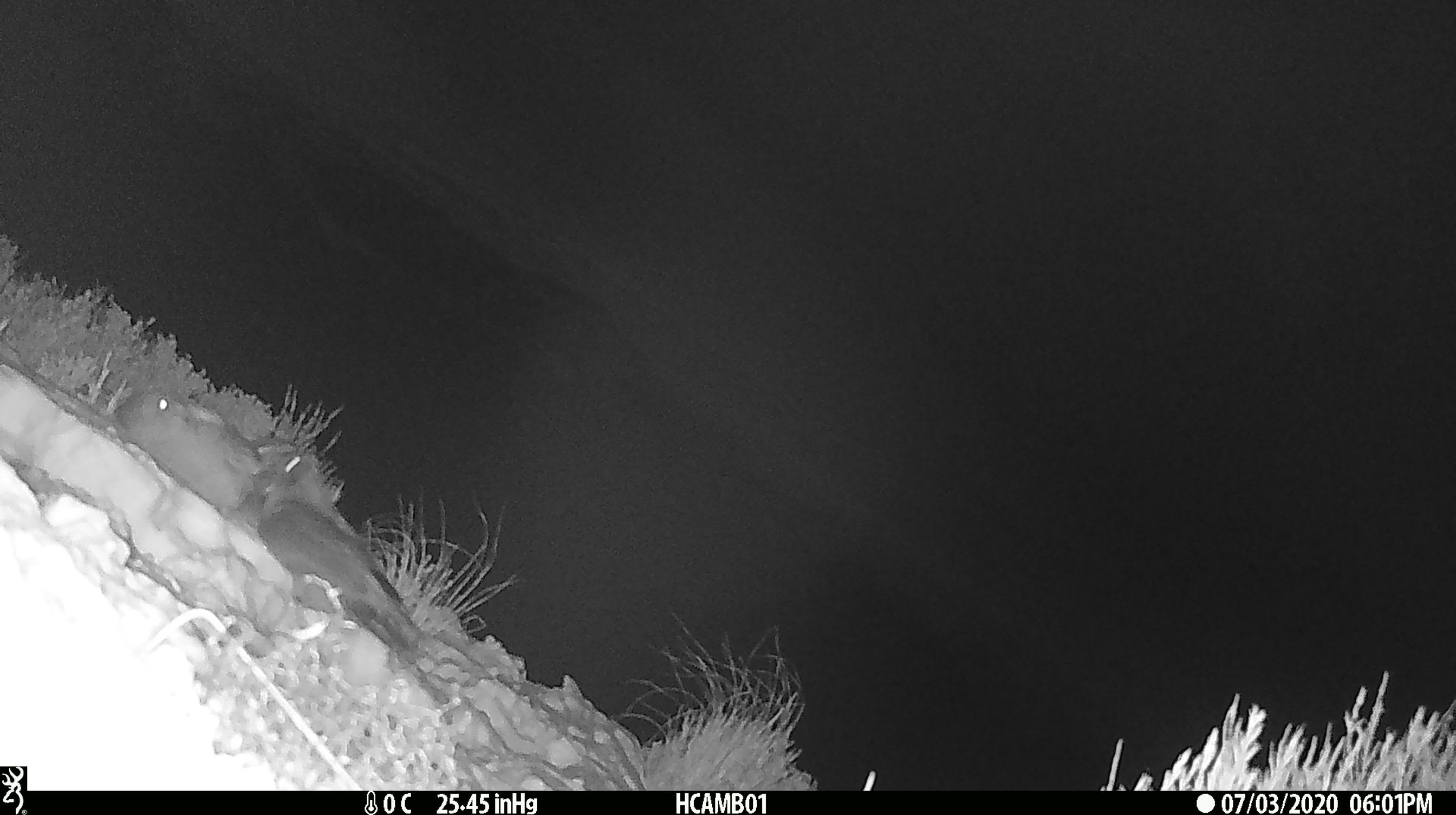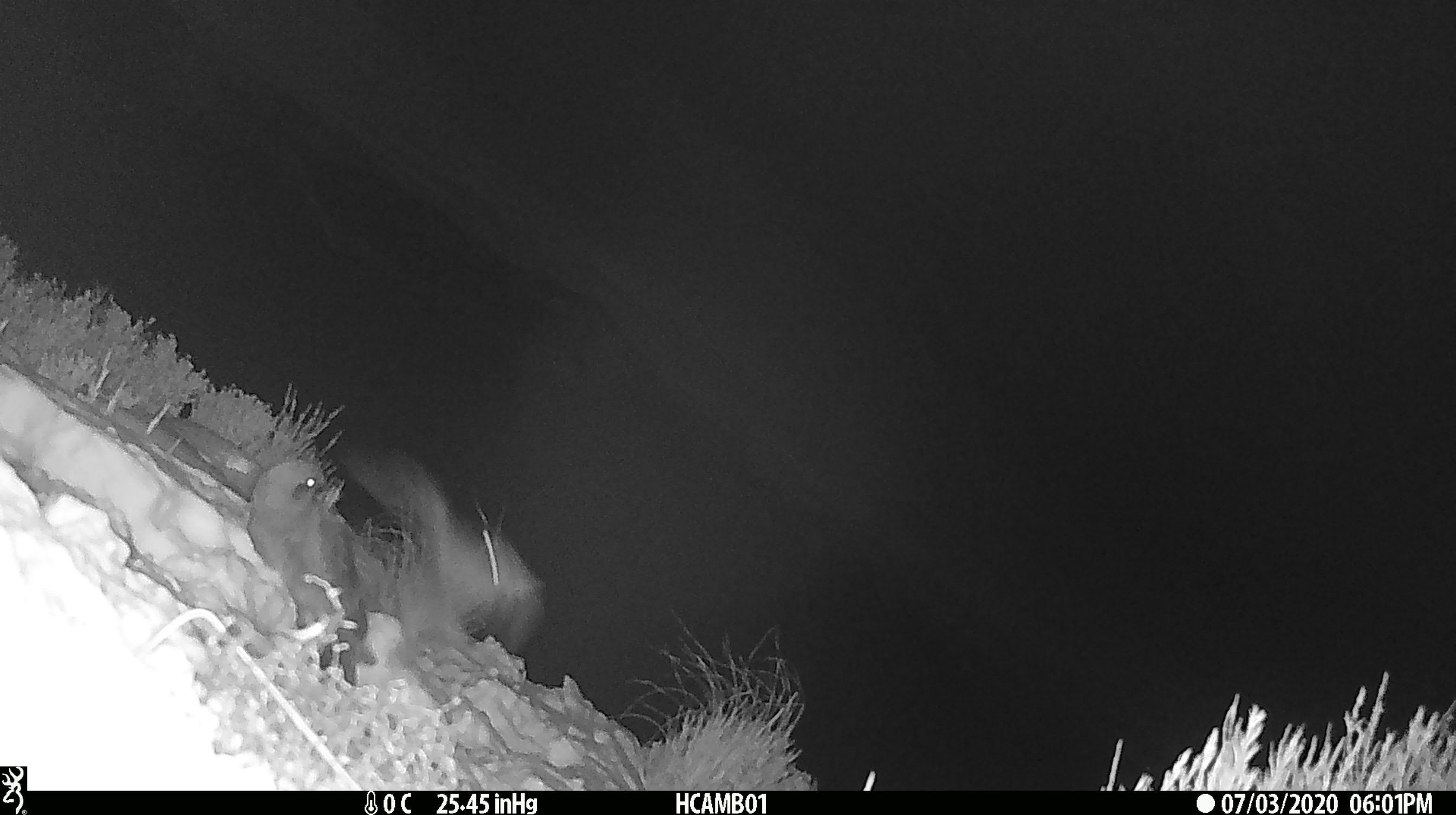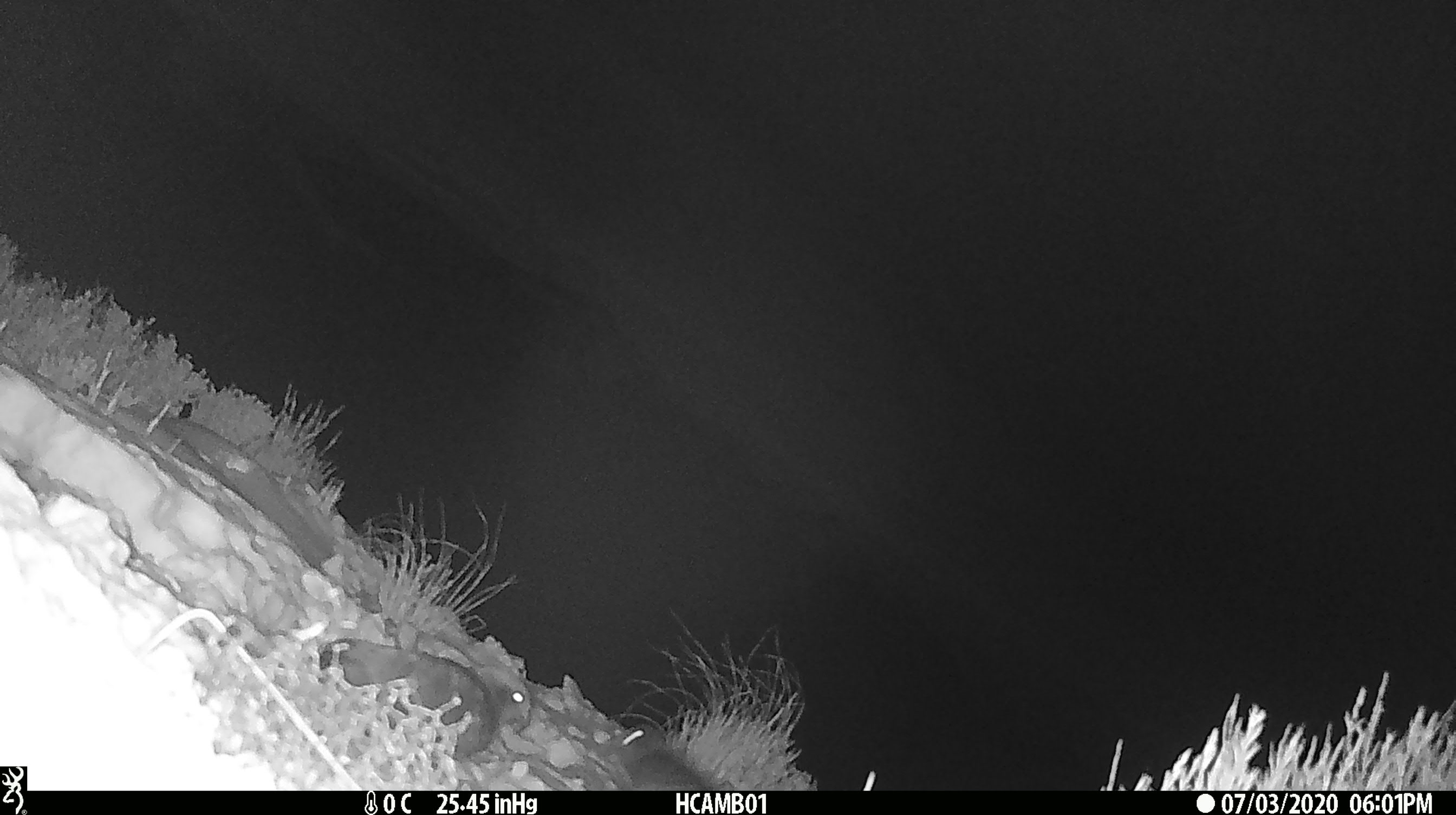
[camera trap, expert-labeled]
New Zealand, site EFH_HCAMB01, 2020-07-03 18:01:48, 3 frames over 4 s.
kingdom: Animalia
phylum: Chordata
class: Aves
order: Psittaciformes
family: Strigopidae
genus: Nestor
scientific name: Nestor notabilis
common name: kea